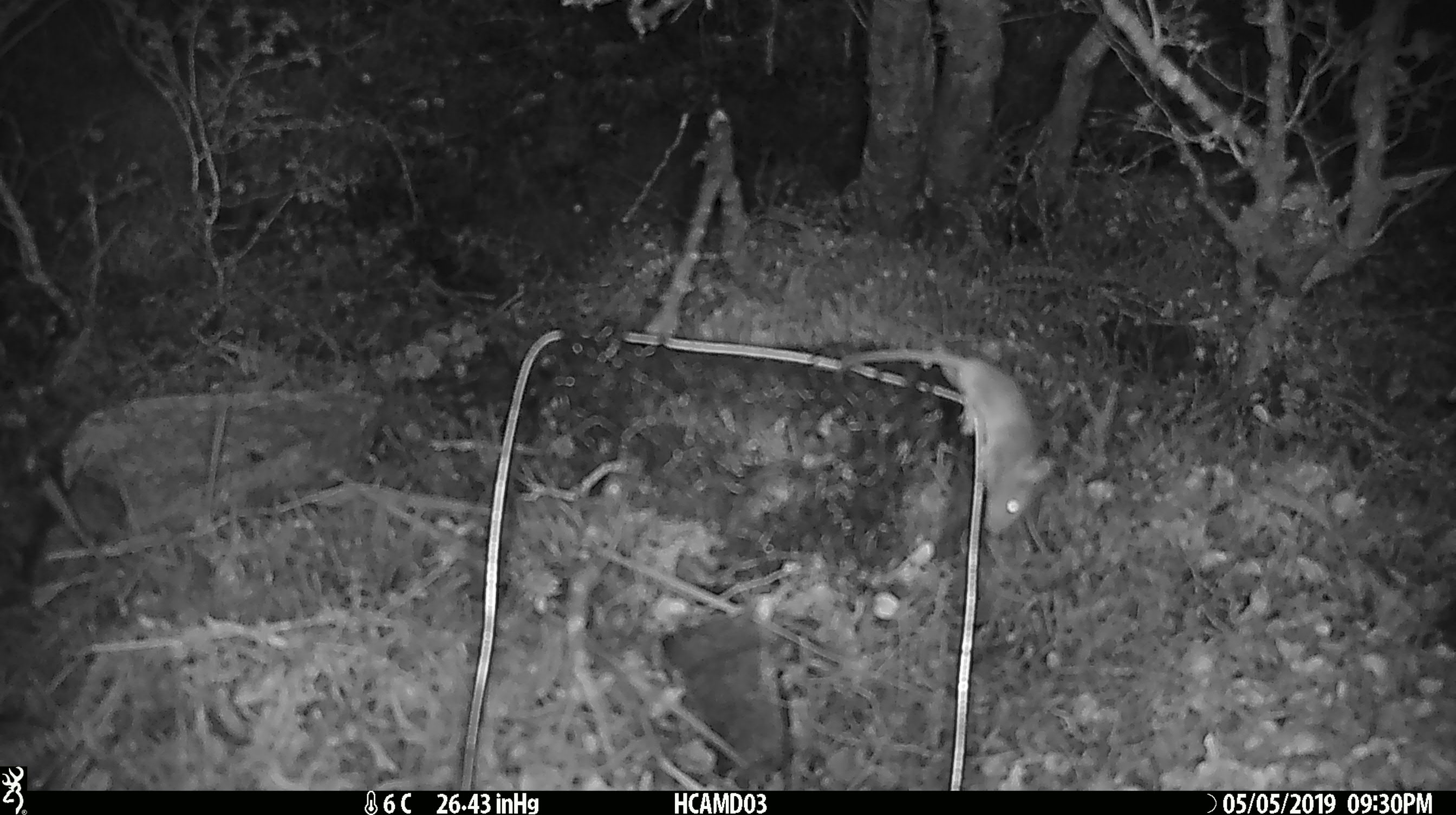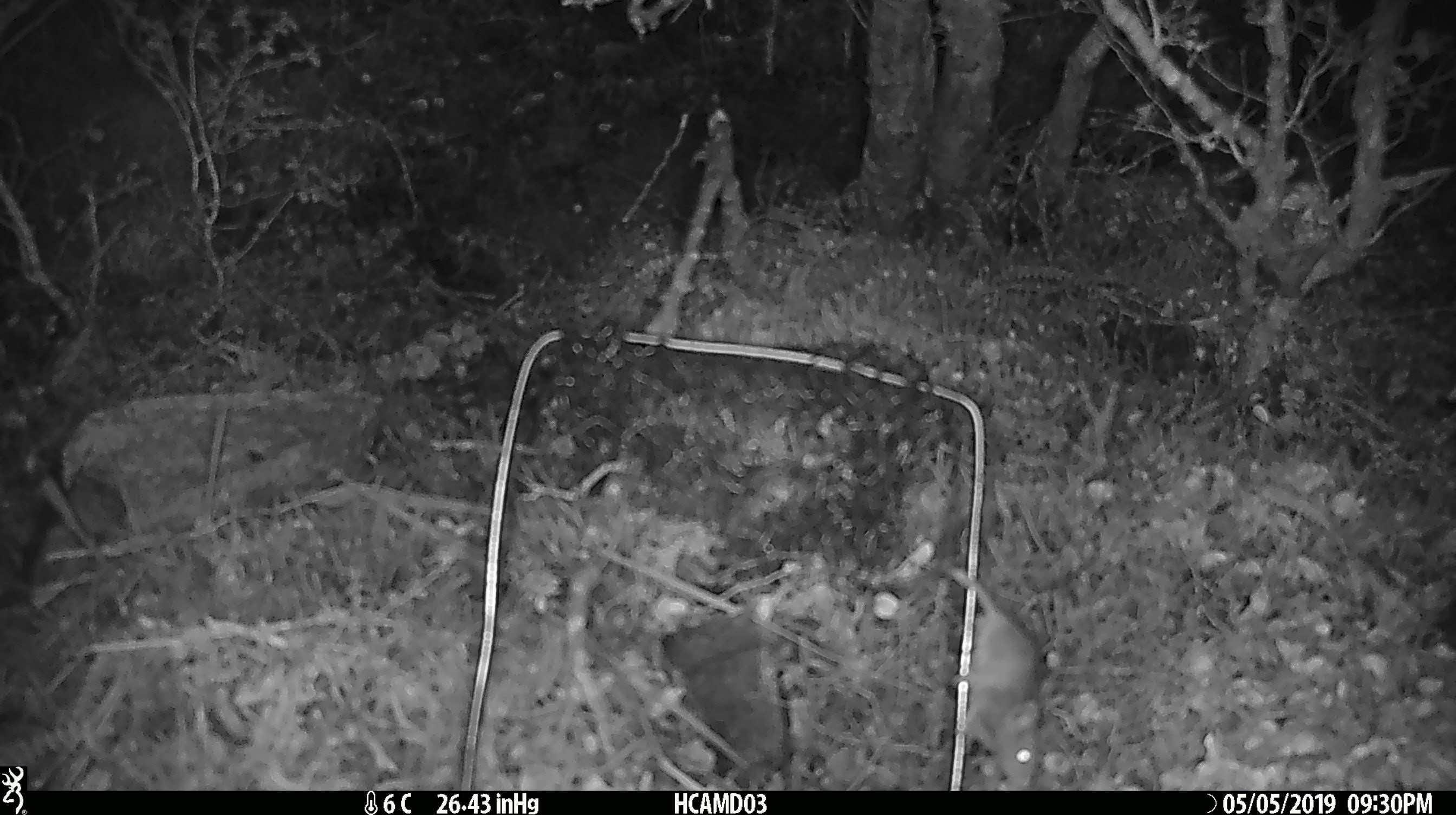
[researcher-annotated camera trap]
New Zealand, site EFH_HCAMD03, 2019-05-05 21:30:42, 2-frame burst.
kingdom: Animalia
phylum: Chordata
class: Mammalia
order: Rodentia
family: Muridae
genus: Mus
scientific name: Mus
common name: mouse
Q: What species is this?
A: Mouse (Mus).